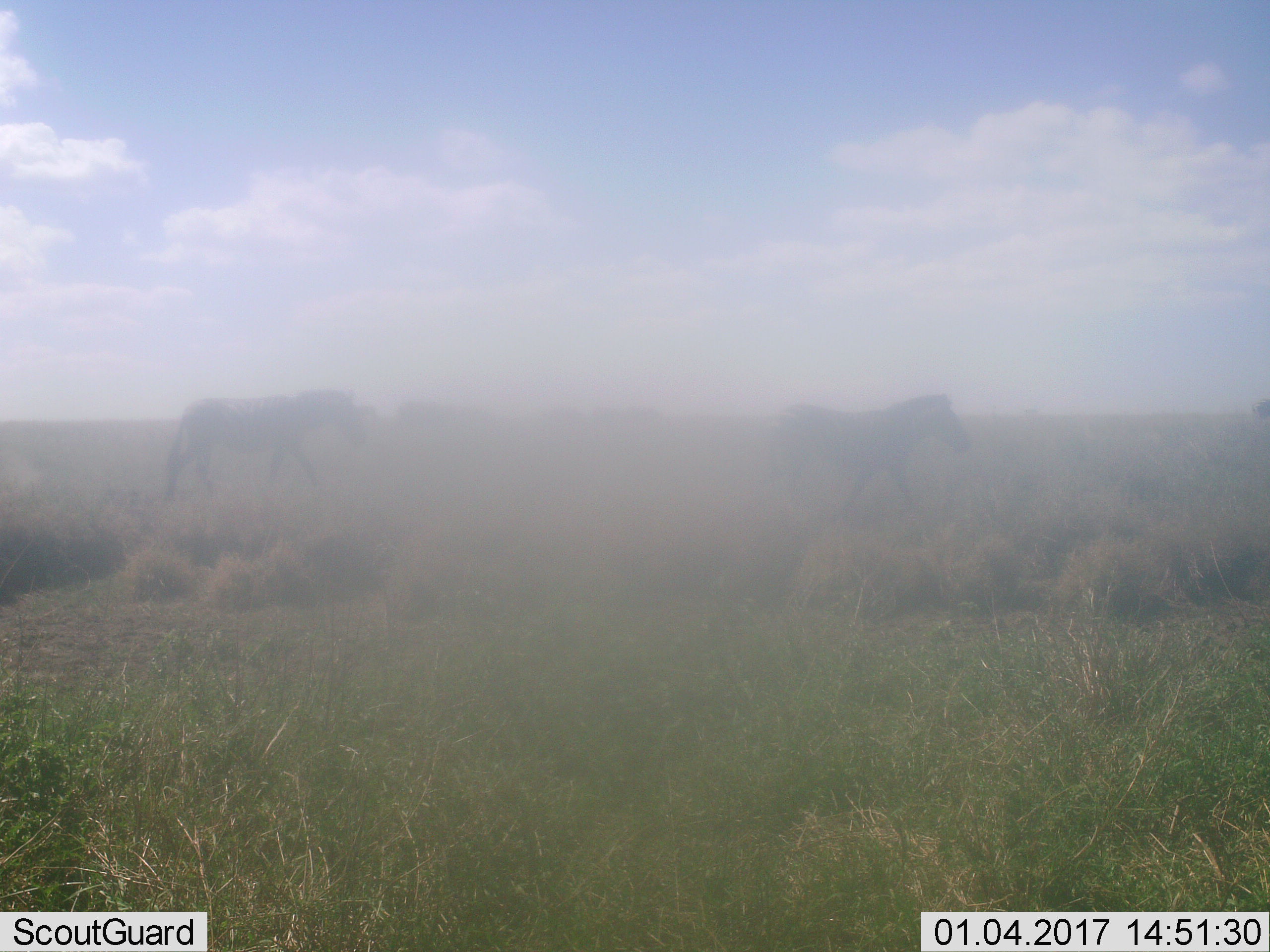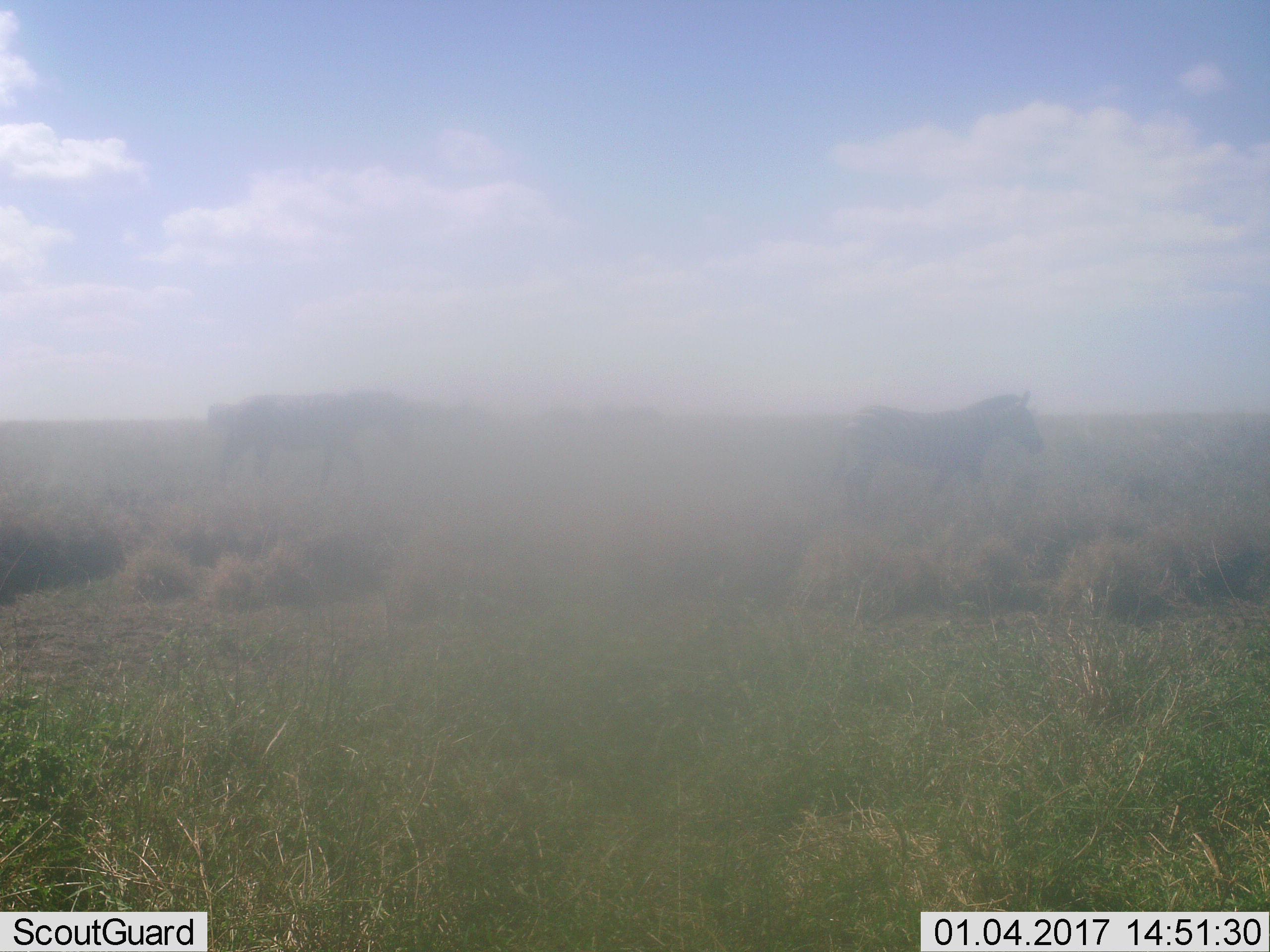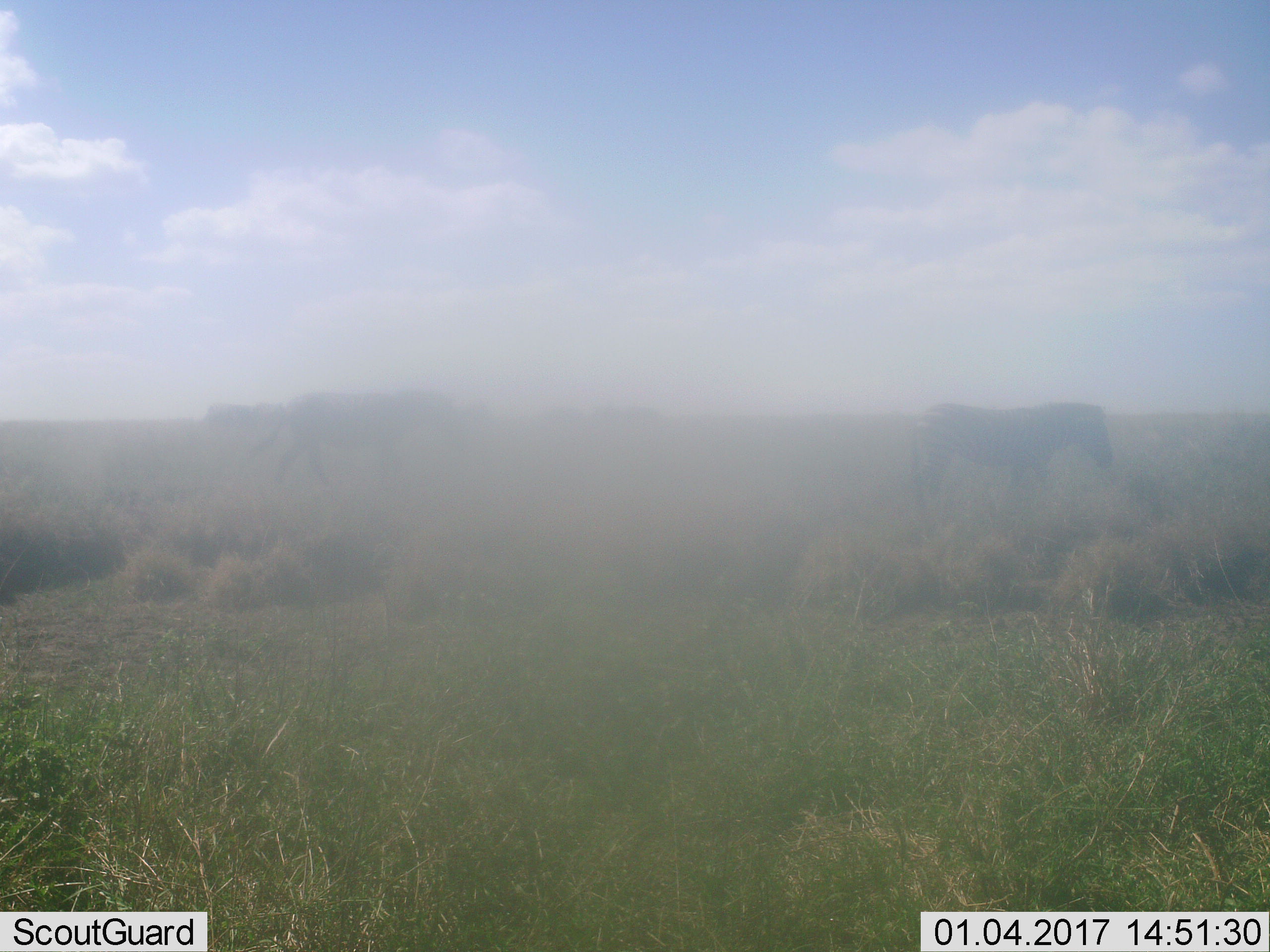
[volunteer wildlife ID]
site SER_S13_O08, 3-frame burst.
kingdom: Animalia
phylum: Chordata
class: Mammalia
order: Perissodactyla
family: Equidae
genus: Equus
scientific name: Equus quagga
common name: plains zebra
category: zebraplains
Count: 2.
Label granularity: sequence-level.